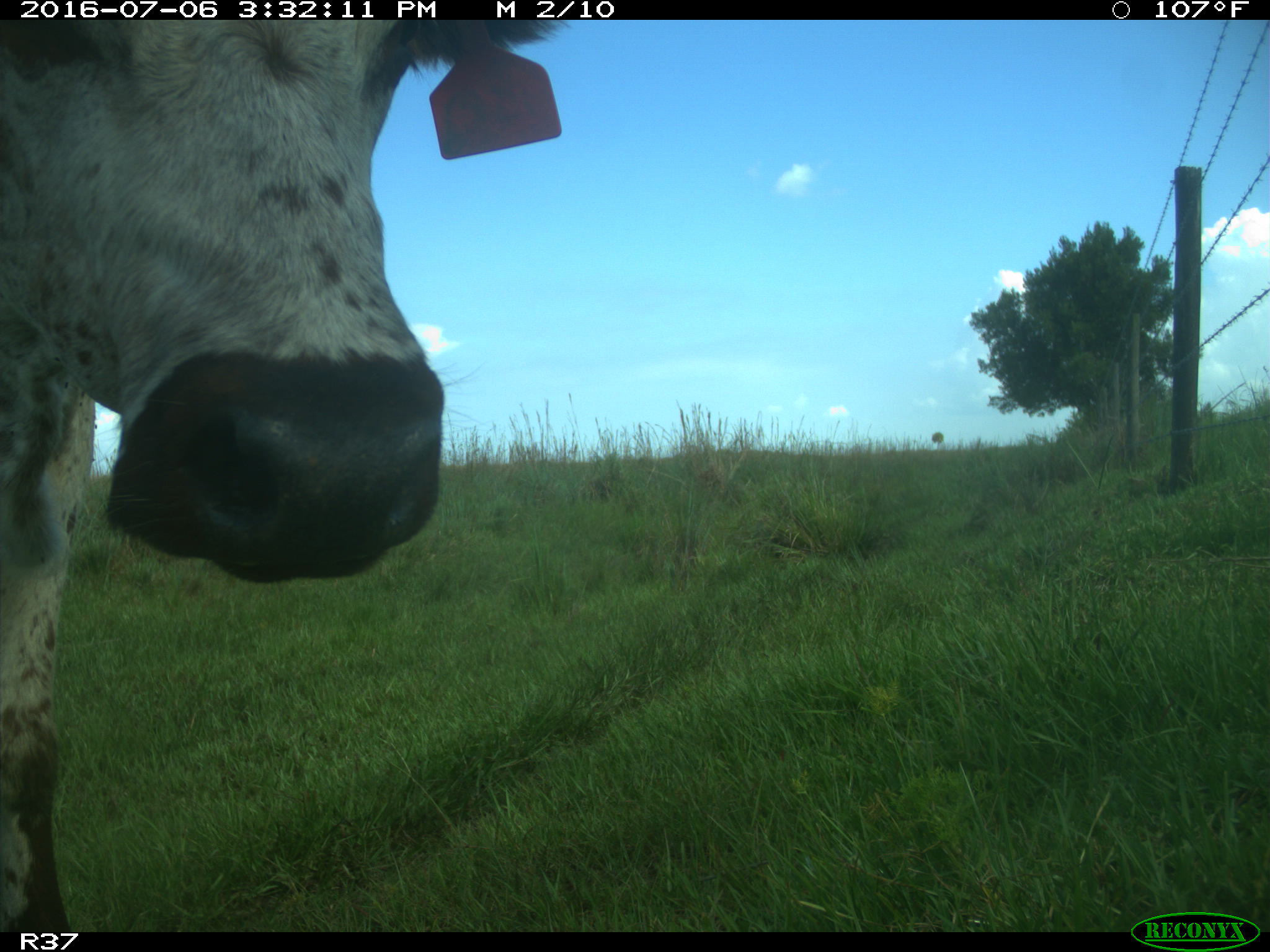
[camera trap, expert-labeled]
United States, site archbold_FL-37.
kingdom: Animalia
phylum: Chordata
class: Mammalia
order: Artiodactyla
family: Bovidae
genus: Bos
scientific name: Bos taurus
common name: domestic cow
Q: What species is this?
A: Bos taurus (domestic cow).